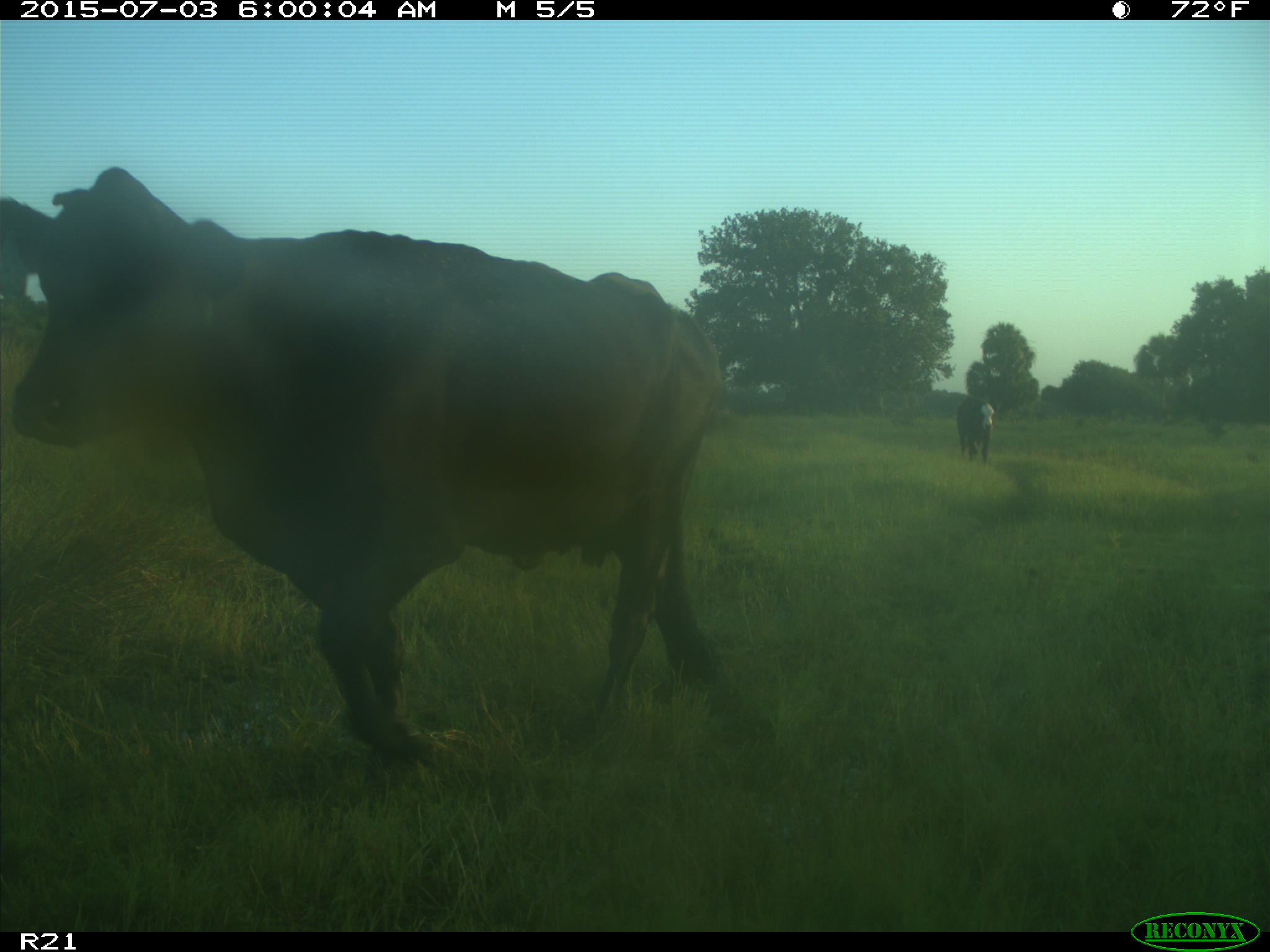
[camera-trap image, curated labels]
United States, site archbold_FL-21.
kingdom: Animalia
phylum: Chordata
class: Mammalia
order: Artiodactyla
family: Bovidae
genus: Bos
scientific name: Bos taurus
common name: domestic cow